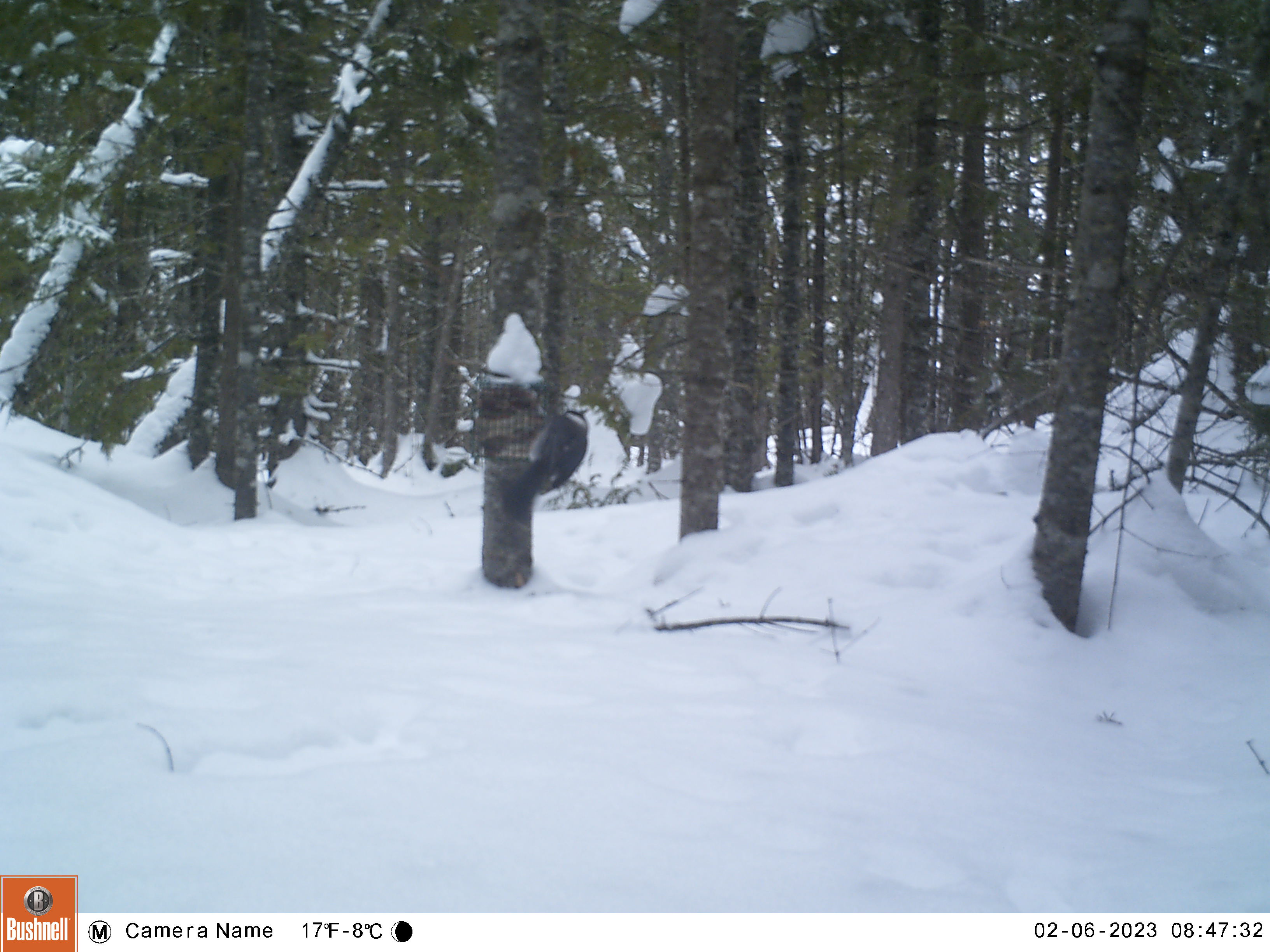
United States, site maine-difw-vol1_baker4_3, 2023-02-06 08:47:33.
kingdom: Animalia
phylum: Chordata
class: Aves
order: Passeriformes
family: Corvidae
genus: Perisoreus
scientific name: Perisoreus canadensis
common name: canada jay